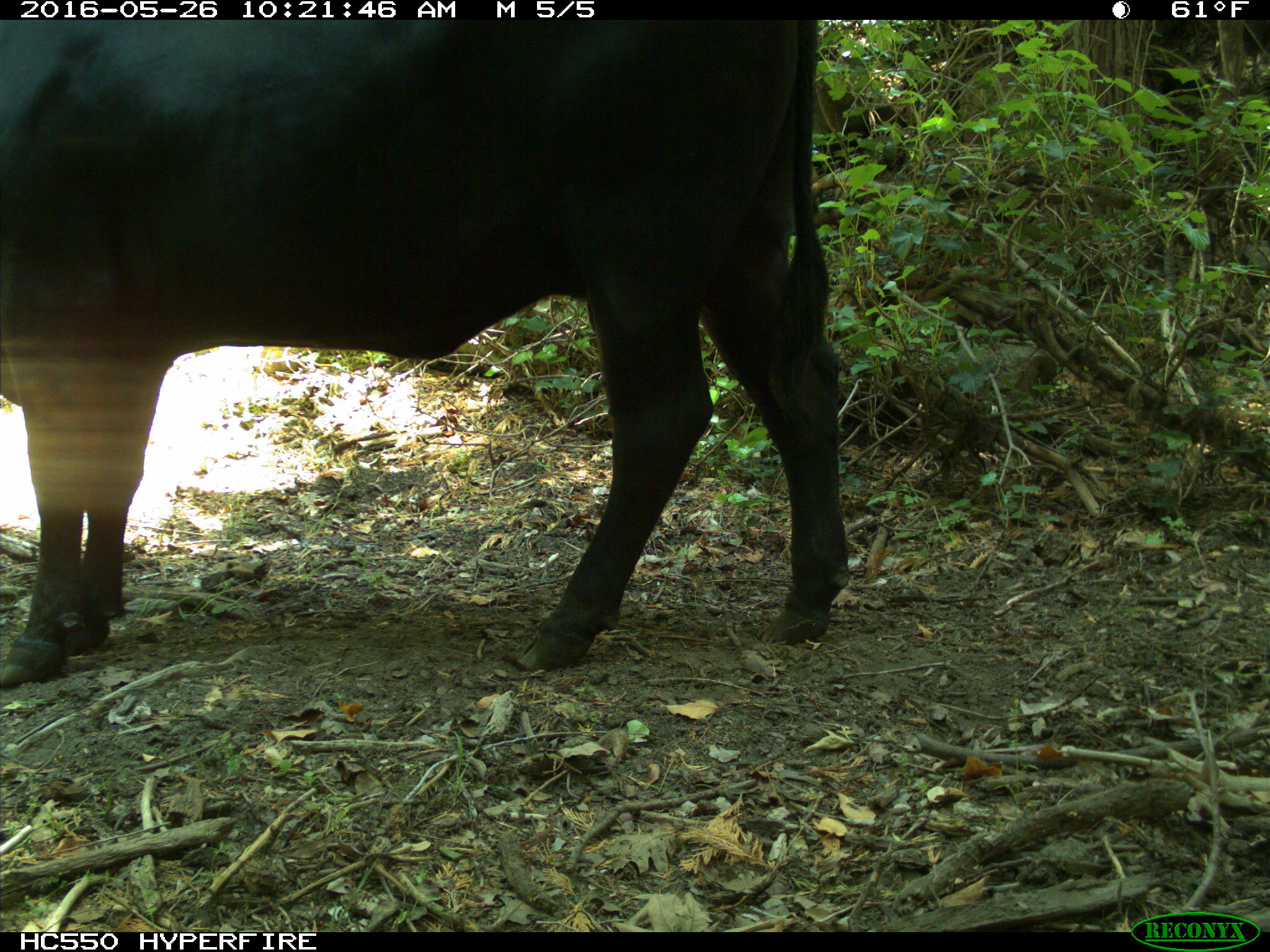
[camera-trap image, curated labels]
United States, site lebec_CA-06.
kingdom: Animalia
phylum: Chordata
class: Mammalia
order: Artiodactyla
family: Bovidae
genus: Bos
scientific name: Bos taurus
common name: domestic cow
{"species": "Bos taurus (domestic cow)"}